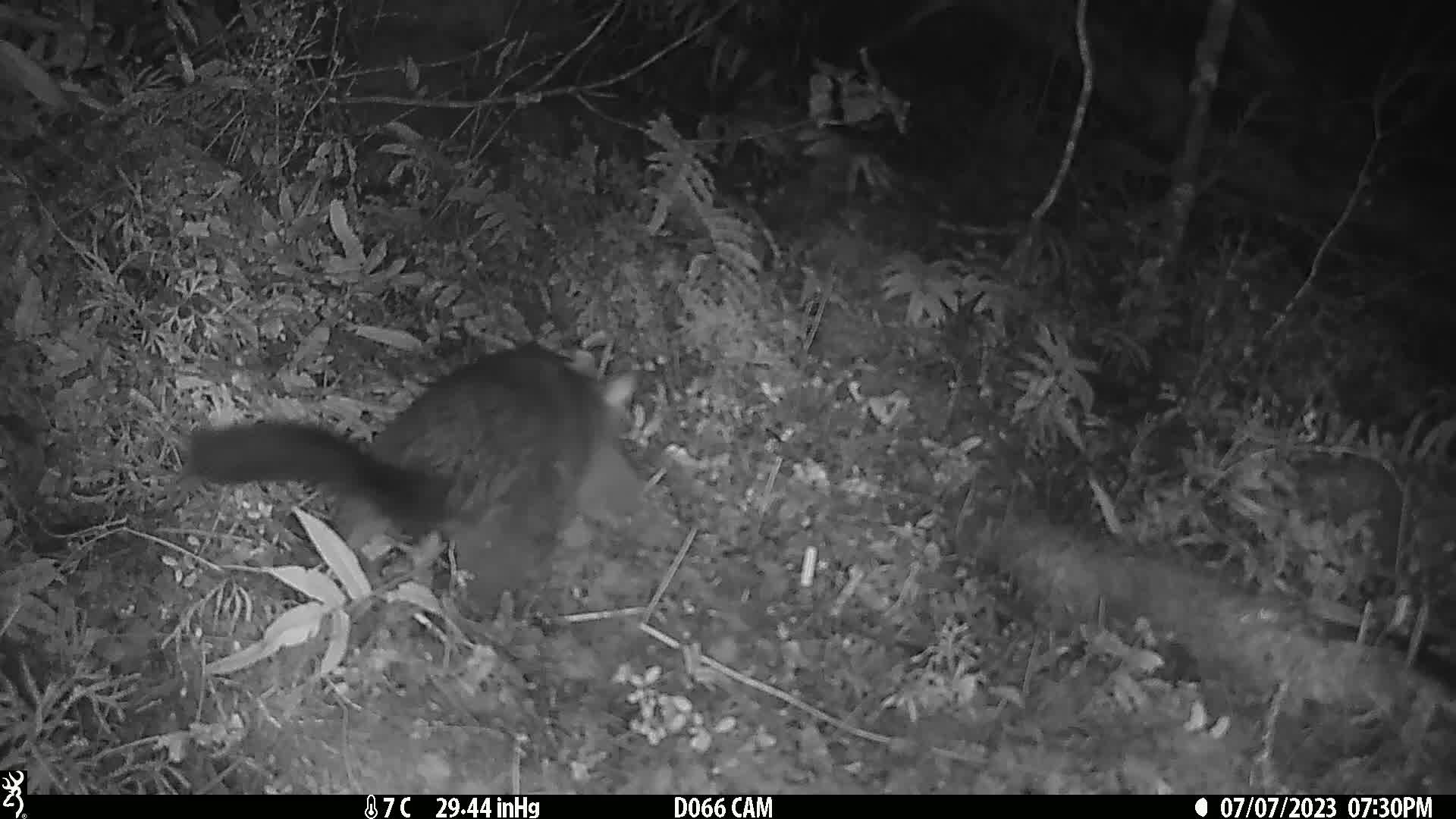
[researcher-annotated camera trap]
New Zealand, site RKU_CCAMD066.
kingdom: Animalia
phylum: Chordata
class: Mammalia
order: Diprotodontia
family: Phalangeridae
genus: Trichosurus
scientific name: Trichosurus vulpecula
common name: common brushtail possum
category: possum